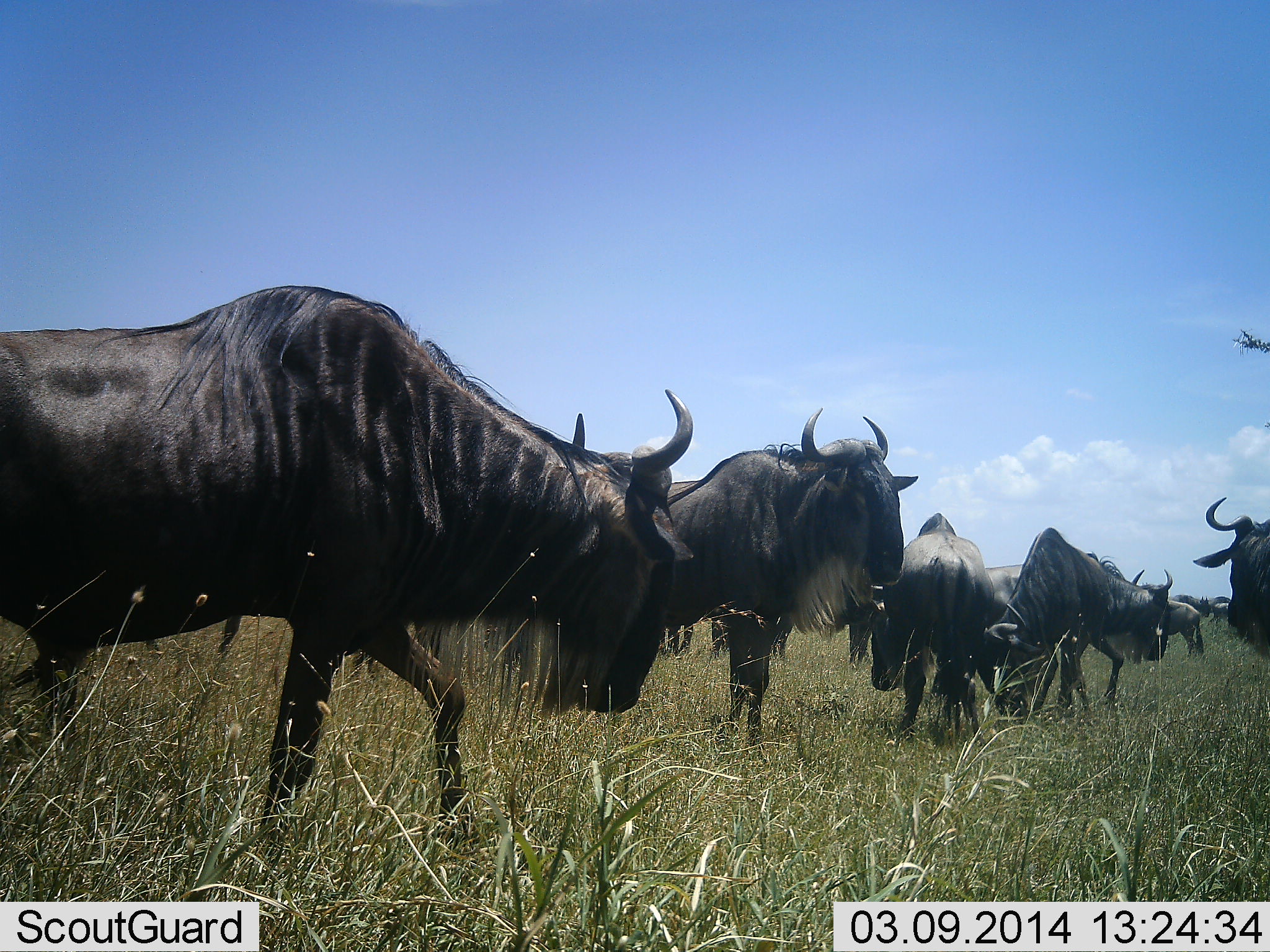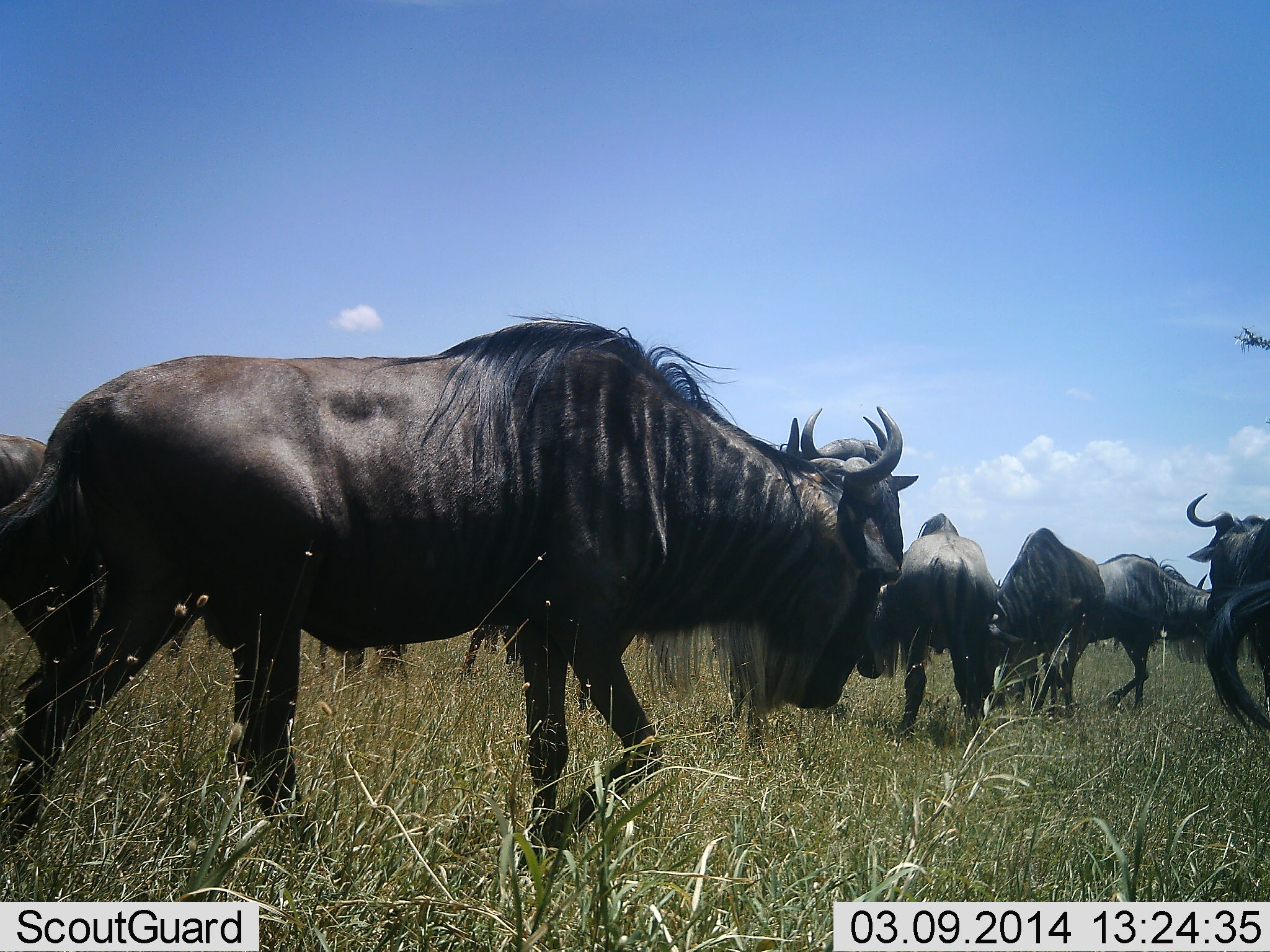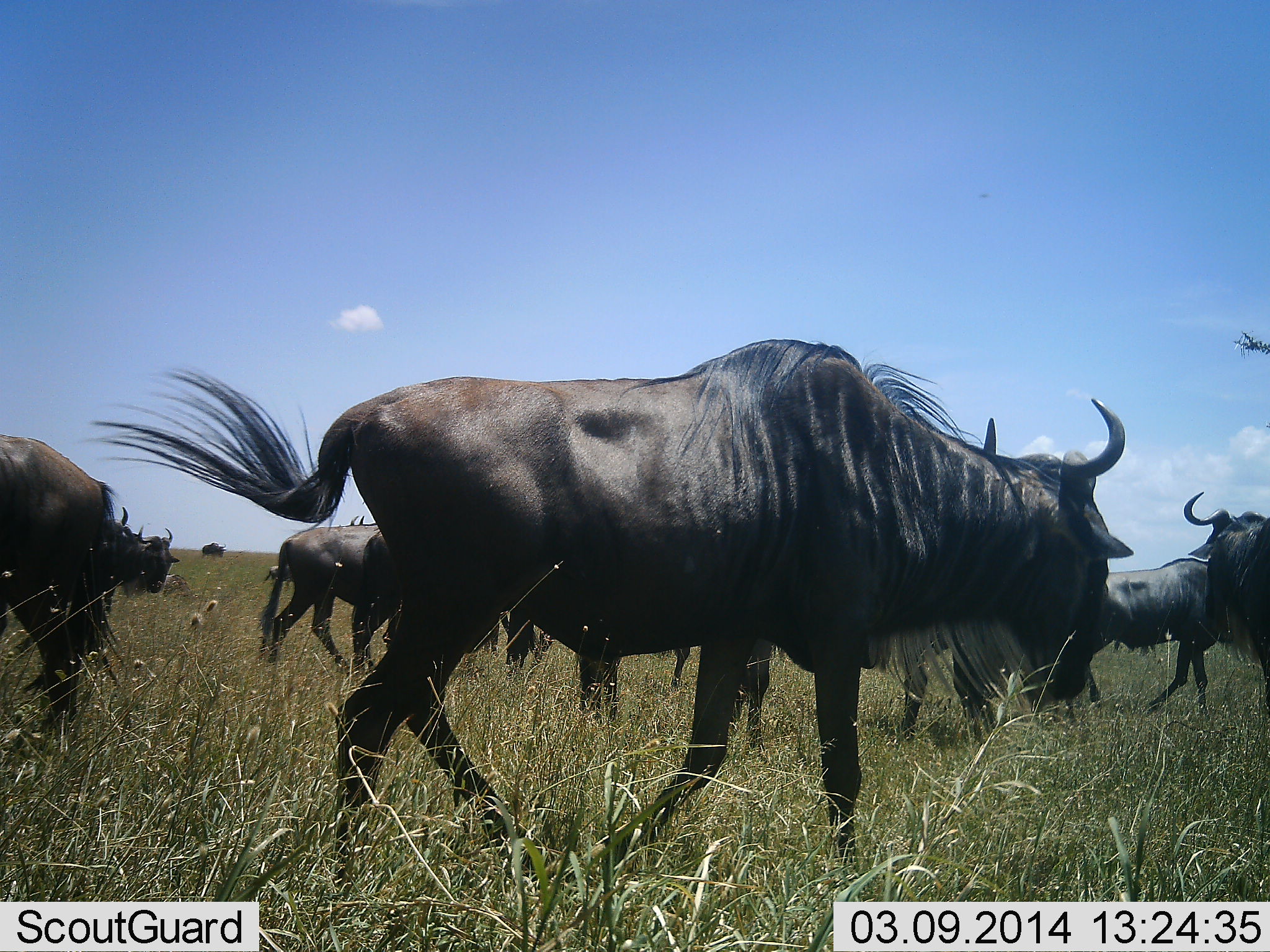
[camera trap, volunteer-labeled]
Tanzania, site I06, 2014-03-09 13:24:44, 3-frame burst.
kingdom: Animalia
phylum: Chordata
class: Mammalia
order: Artiodactyla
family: Bovidae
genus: Connochaetes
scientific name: Connochaetes taurinus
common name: blue wildebeest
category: wildebeest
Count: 11-50.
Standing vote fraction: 50%.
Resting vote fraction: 0%.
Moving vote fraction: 90%.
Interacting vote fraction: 10%.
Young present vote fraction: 0%.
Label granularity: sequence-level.